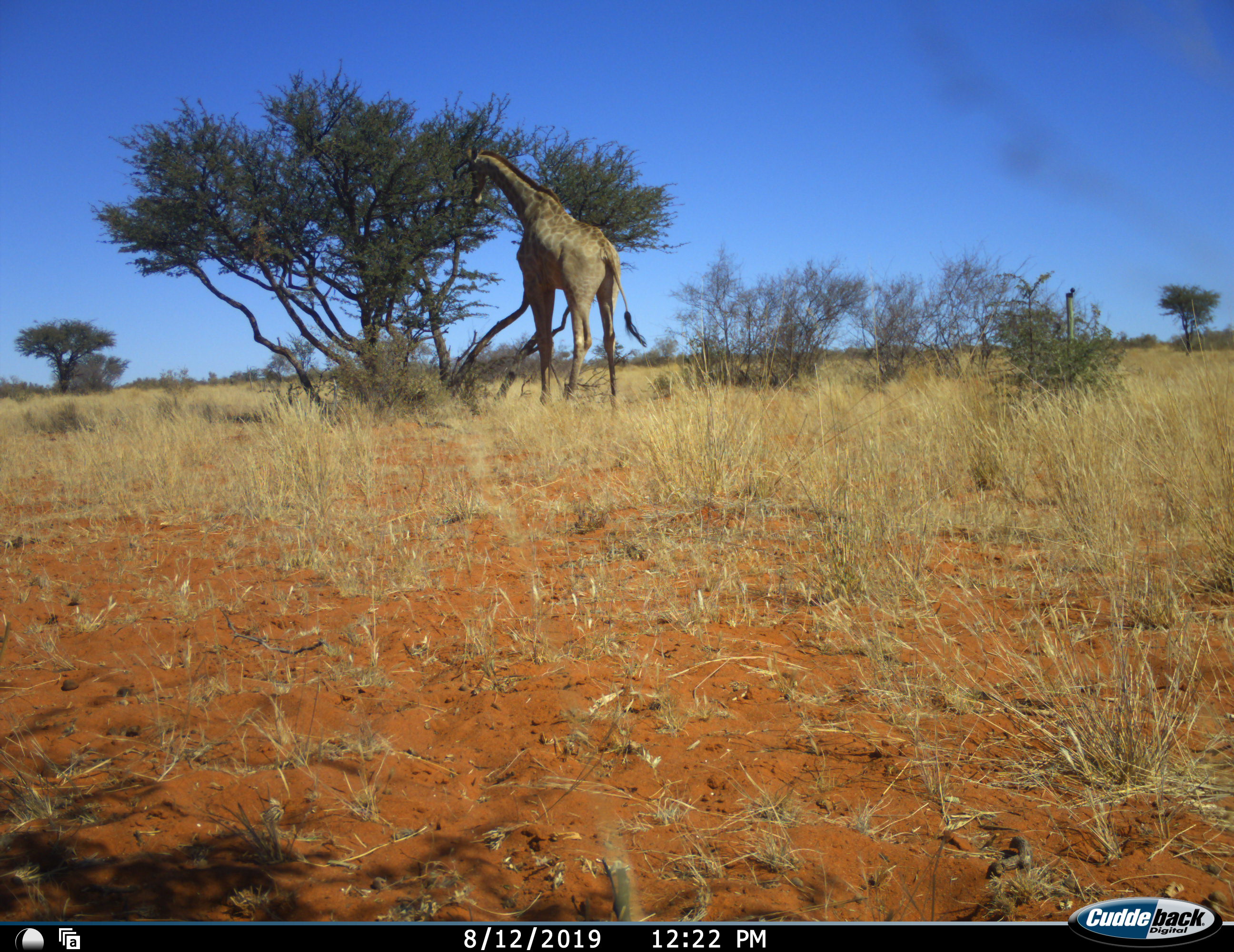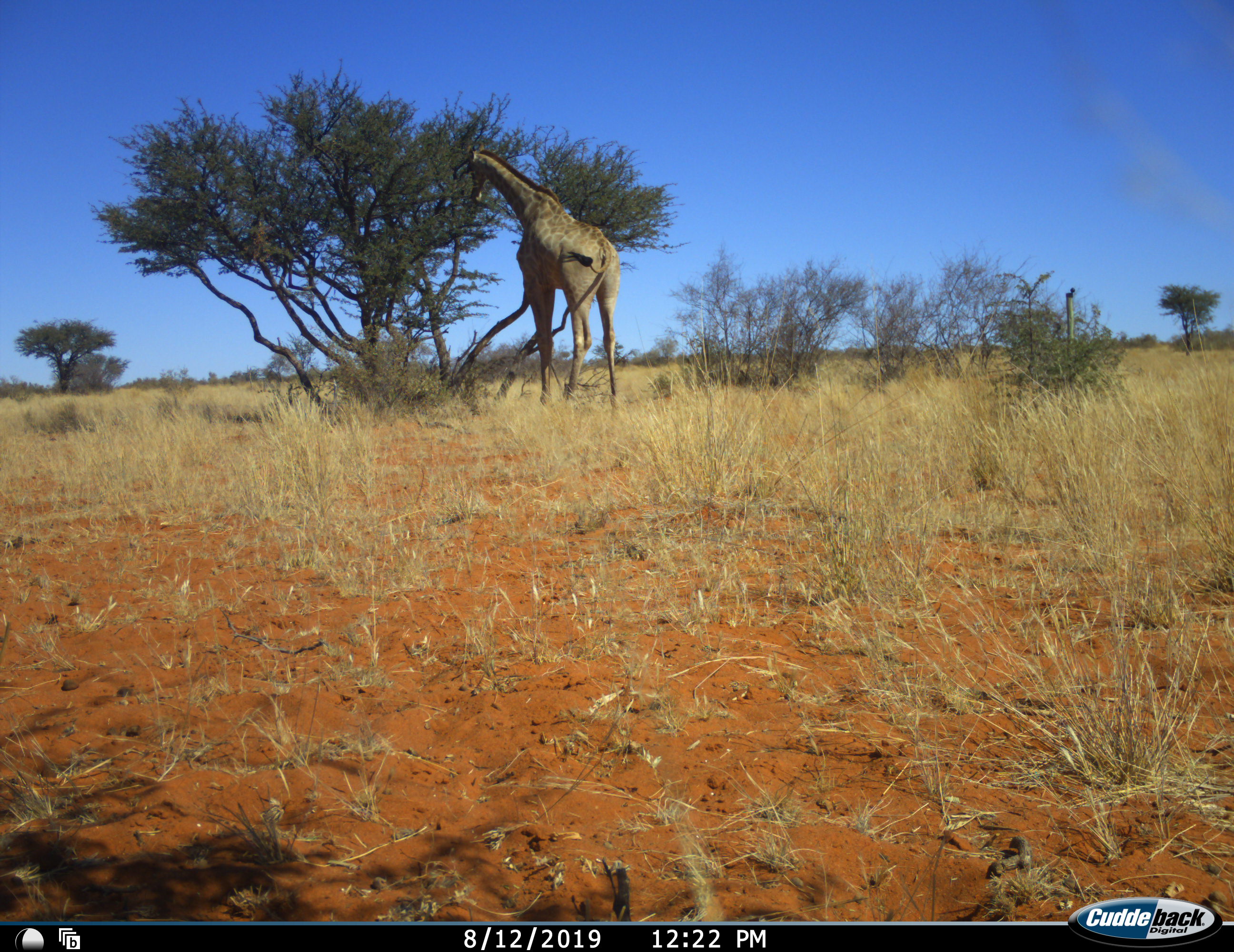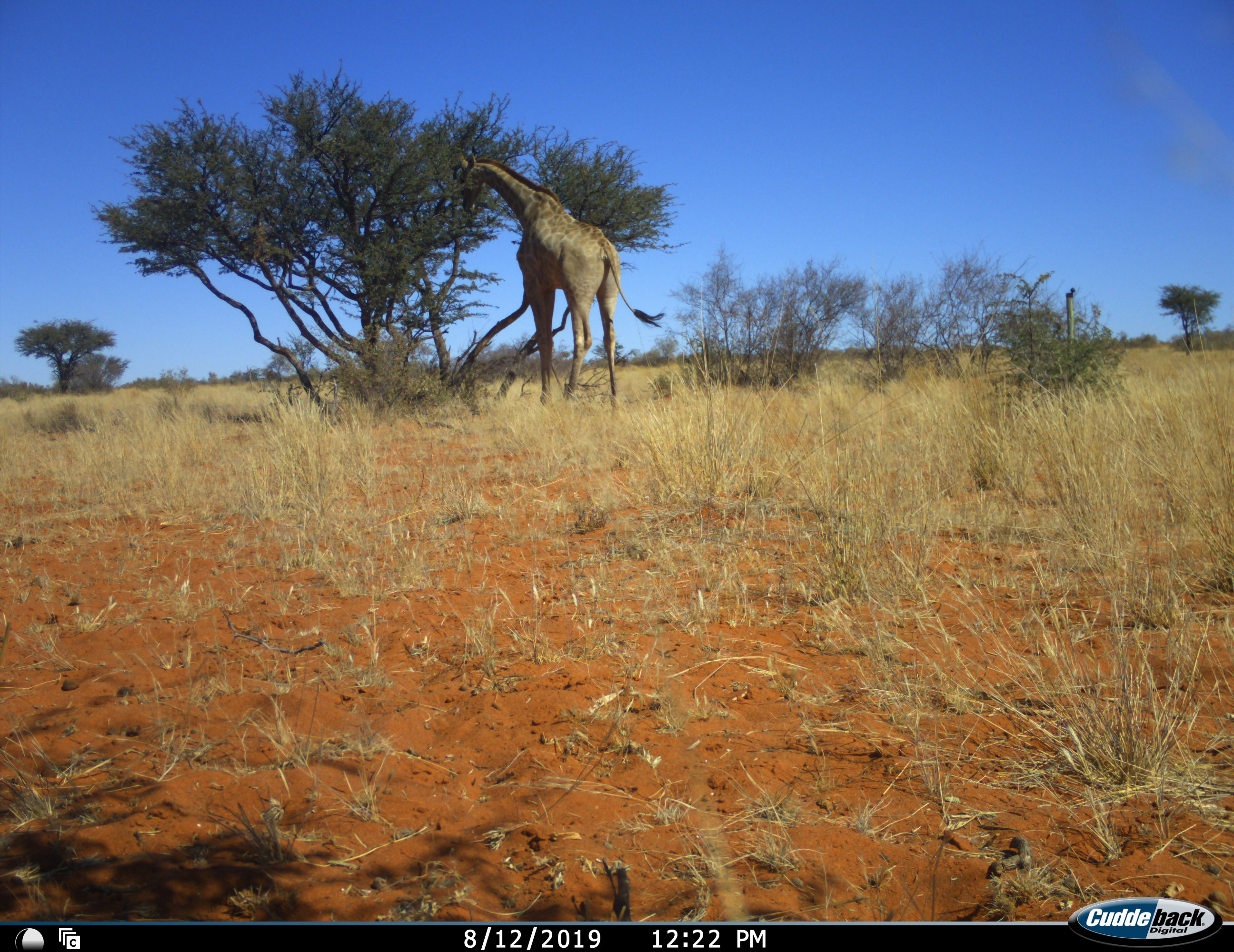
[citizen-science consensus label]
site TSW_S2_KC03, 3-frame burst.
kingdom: Animalia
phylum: Chordata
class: Mammalia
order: Artiodactyla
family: Giraffidae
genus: Giraffa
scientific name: Giraffa camelopardalis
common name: giraffe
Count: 1.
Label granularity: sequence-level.